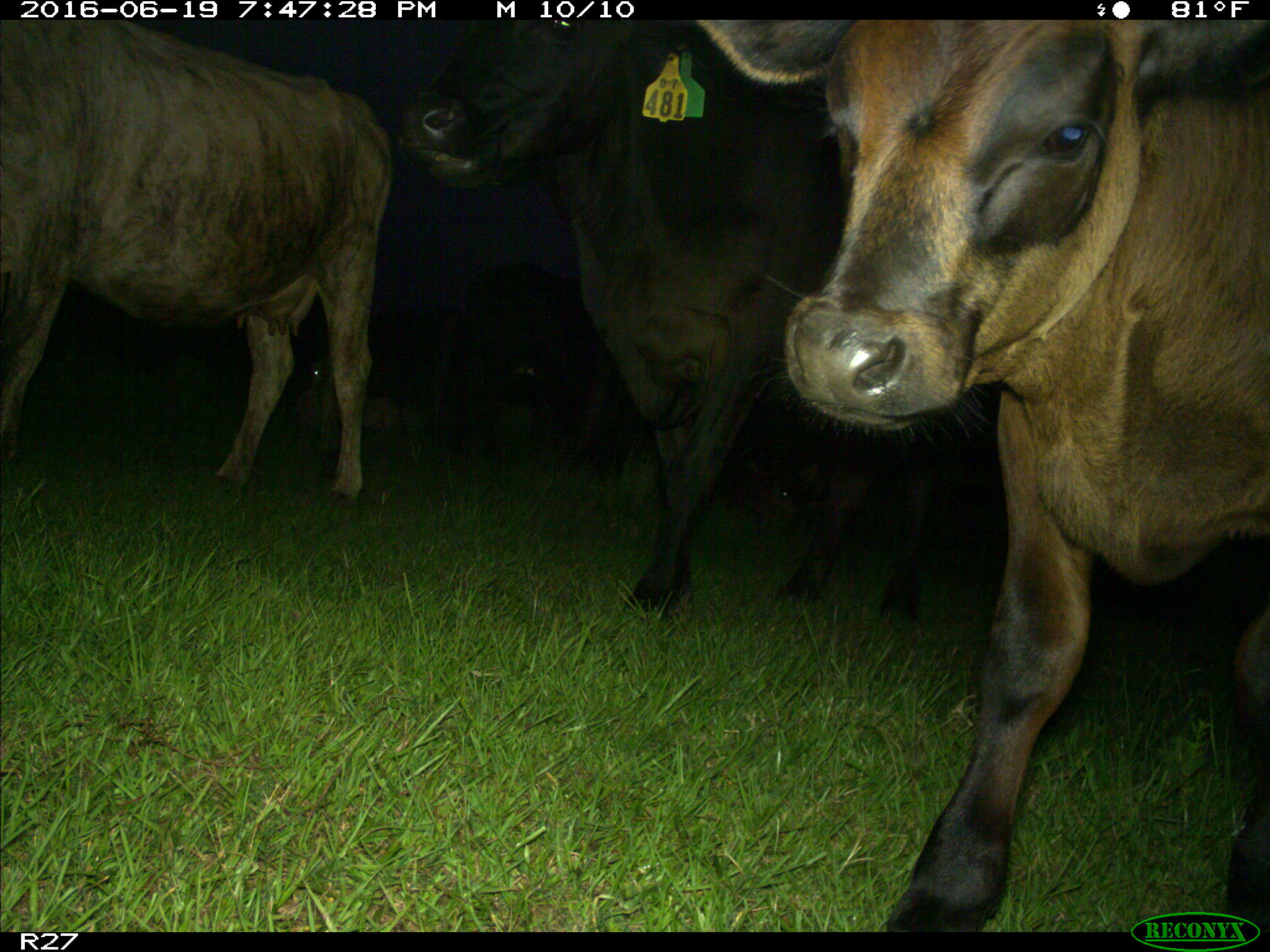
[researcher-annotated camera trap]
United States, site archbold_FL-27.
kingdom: Animalia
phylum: Chordata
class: Mammalia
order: Artiodactyla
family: Bovidae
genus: Bos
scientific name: Bos taurus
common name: domestic cow